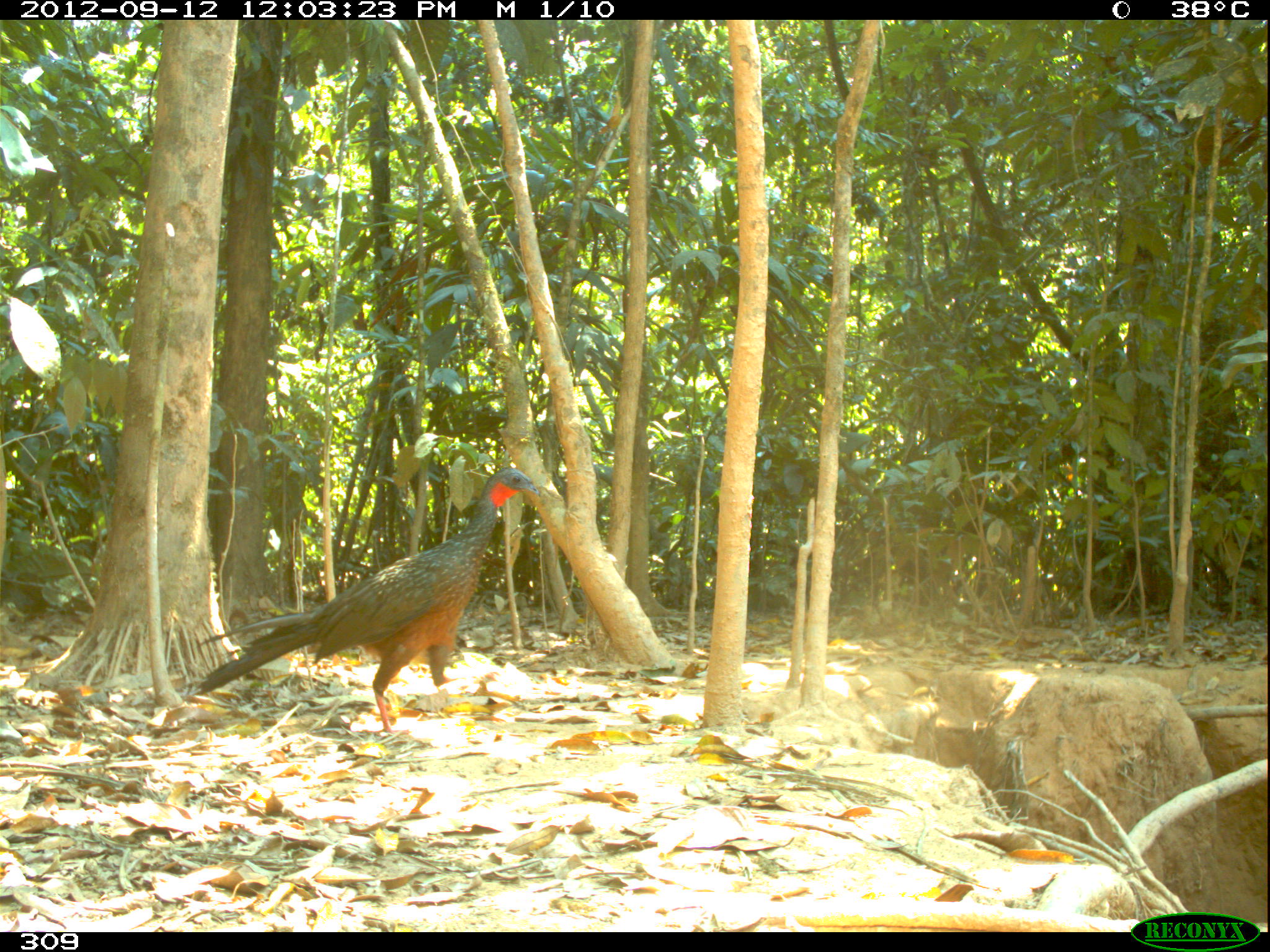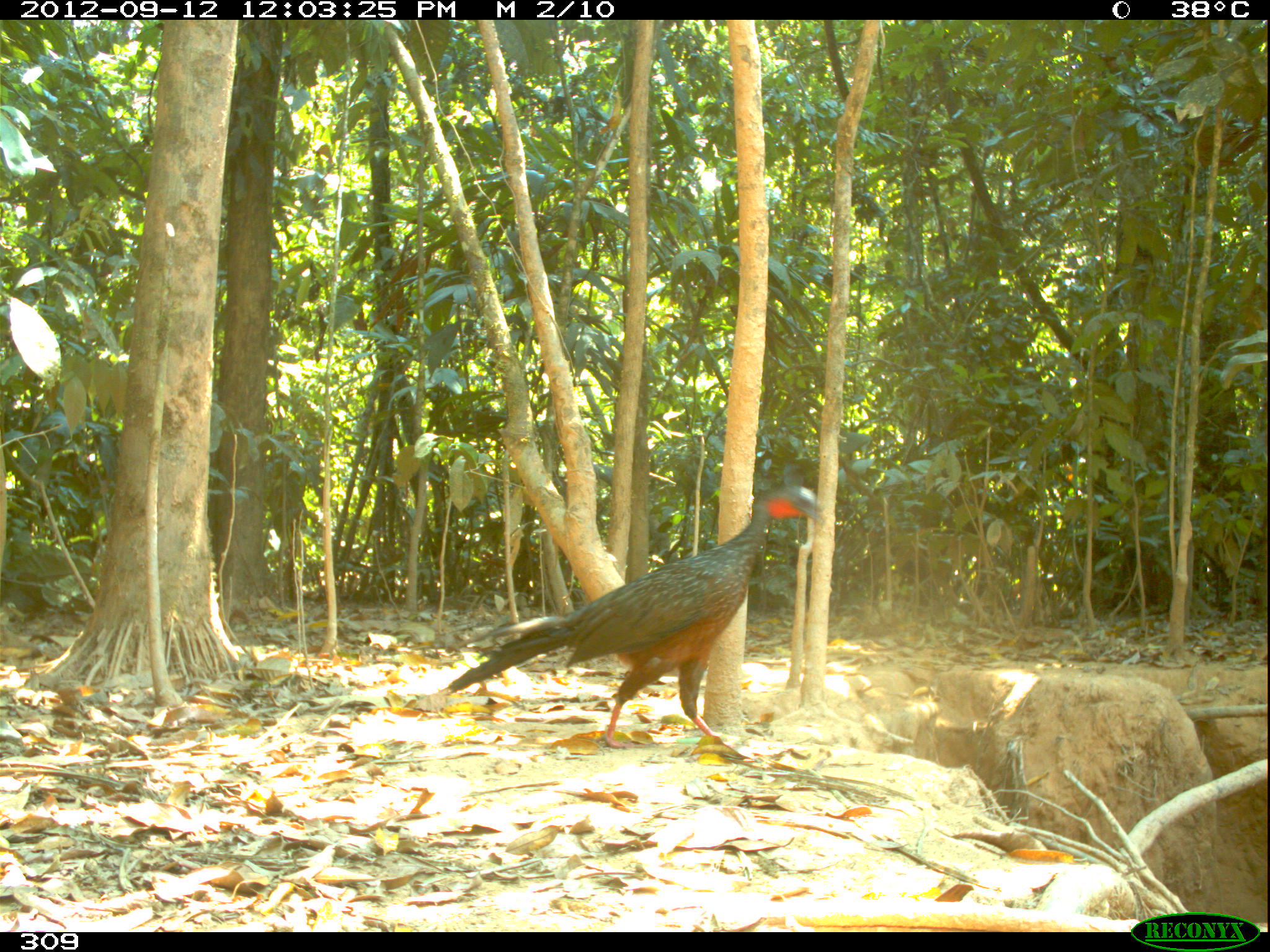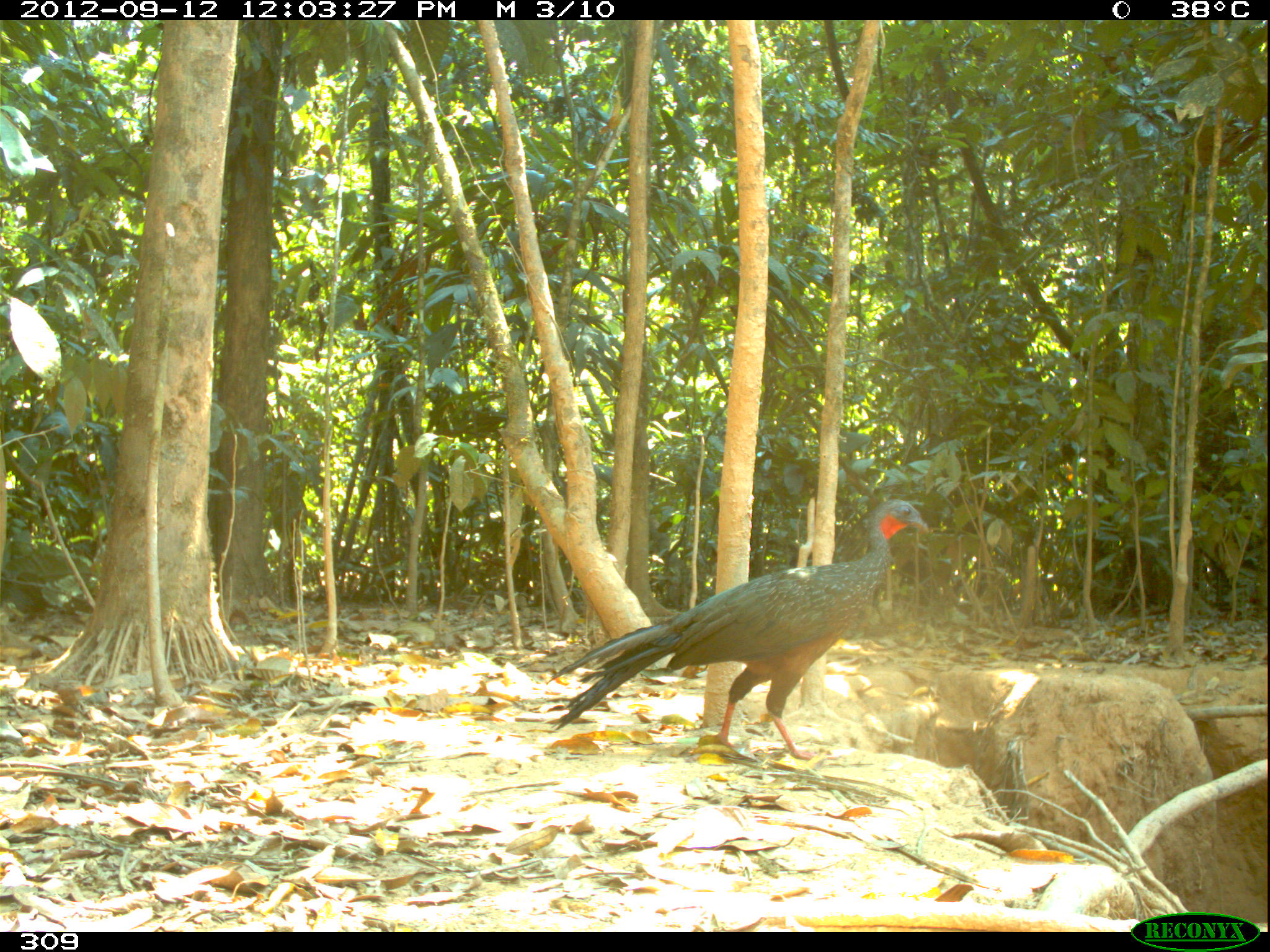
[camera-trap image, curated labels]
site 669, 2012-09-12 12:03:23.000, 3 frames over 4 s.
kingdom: Animalia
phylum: Chordata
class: Aves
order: Galliformes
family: Cracidae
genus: Penelope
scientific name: Penelope jacquacu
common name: spix's guan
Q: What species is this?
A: Penelope jacquacu (spix's guan).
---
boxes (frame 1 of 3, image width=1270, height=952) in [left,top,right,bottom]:
penelope jacquacu: [189,465,540,740]